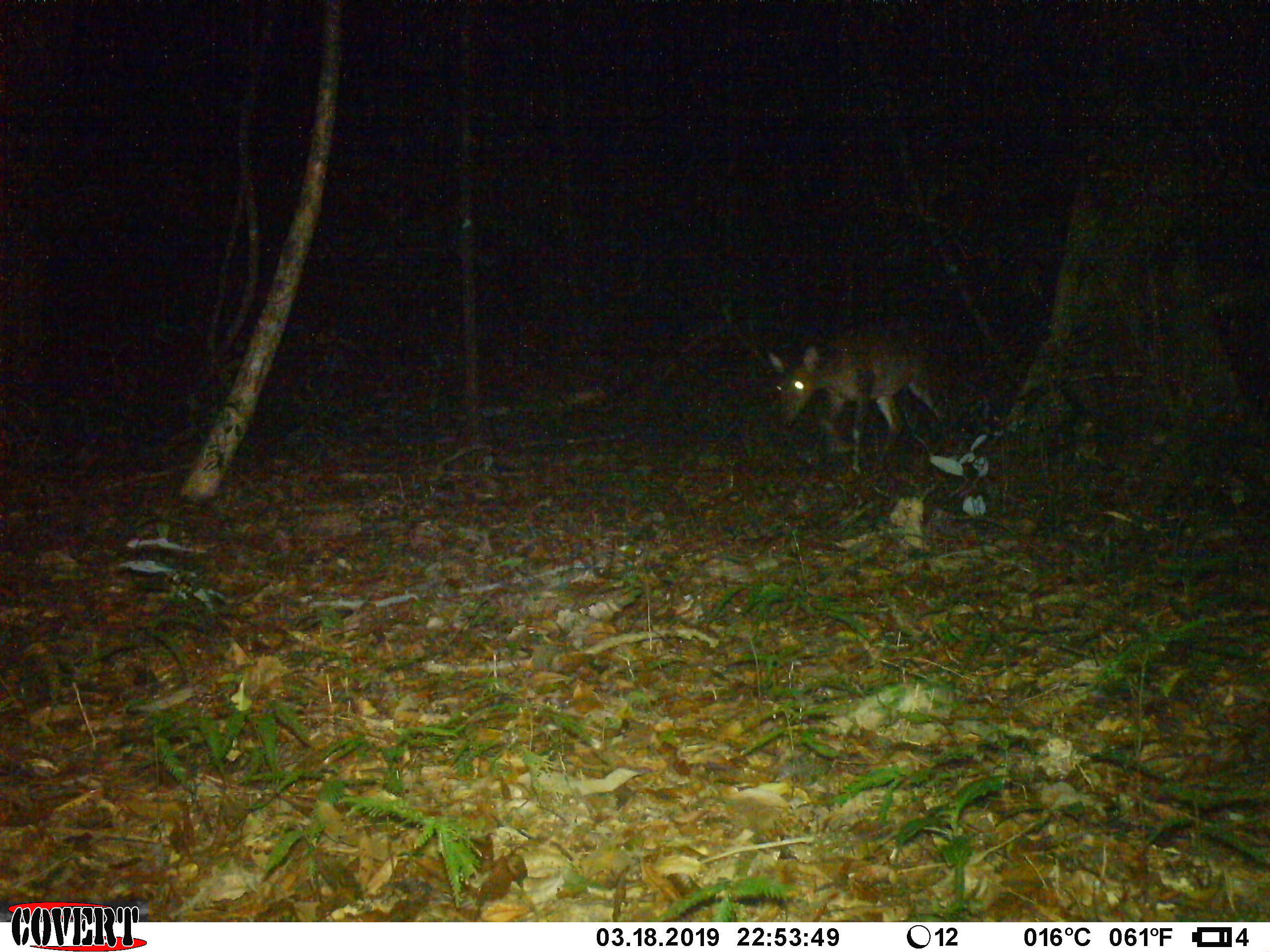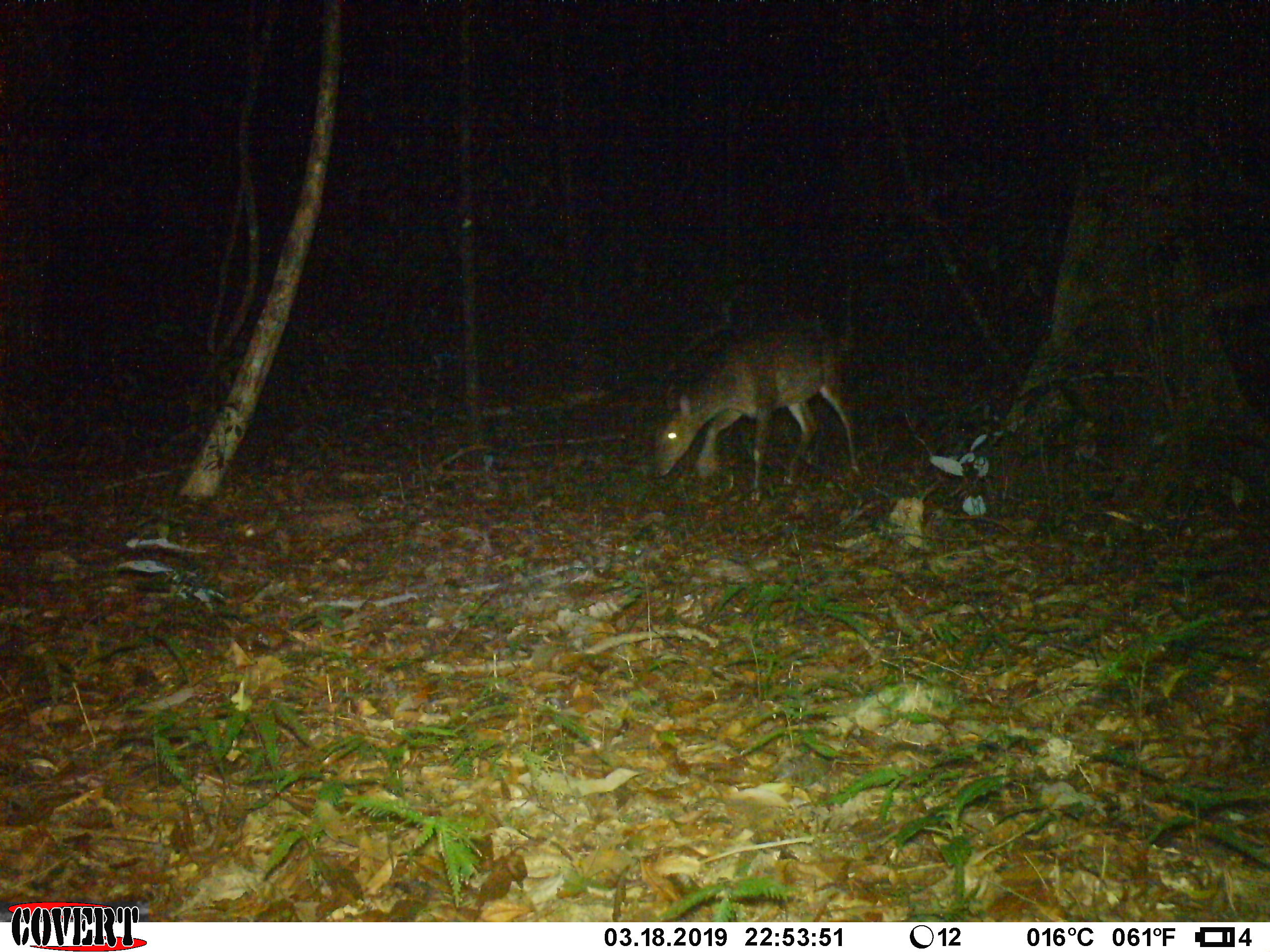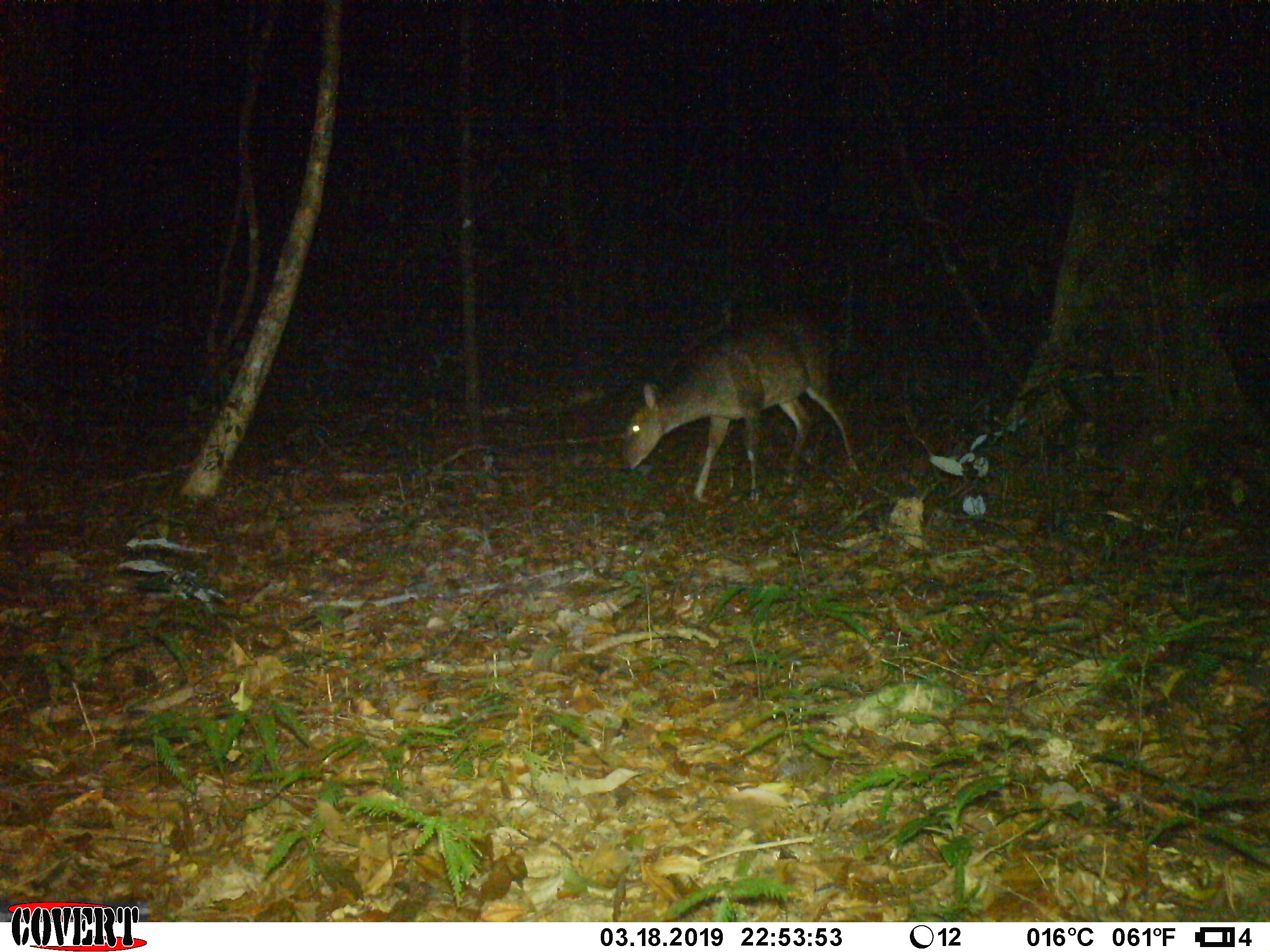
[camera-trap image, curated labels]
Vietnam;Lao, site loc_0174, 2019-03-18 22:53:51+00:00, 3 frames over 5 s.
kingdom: Animalia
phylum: Chordata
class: Mammalia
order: Artiodactyla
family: Cervidae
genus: Muntiacus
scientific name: Muntiacus vuquangensis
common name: large-antlered muntjac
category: large antlered muntjac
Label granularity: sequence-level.